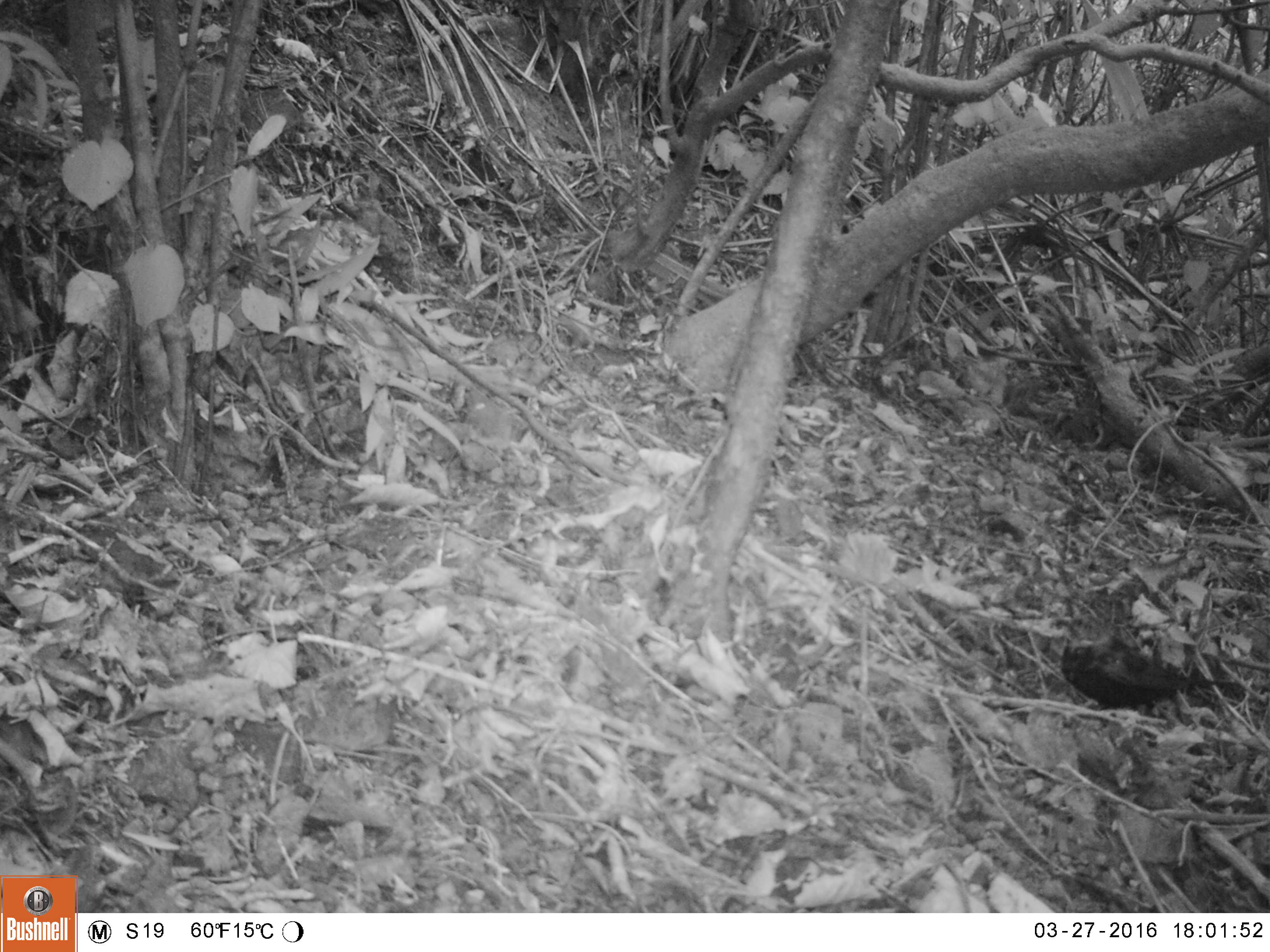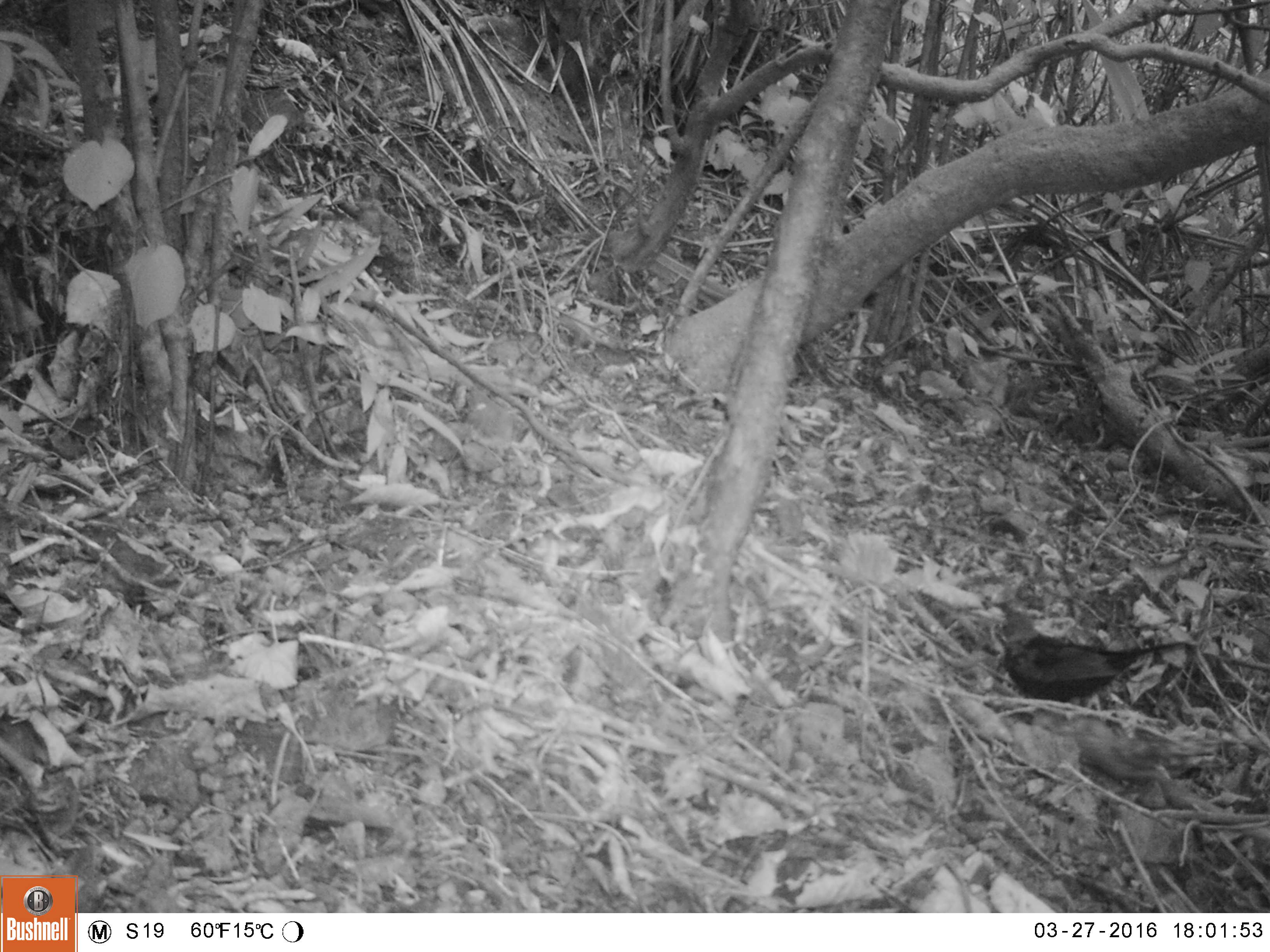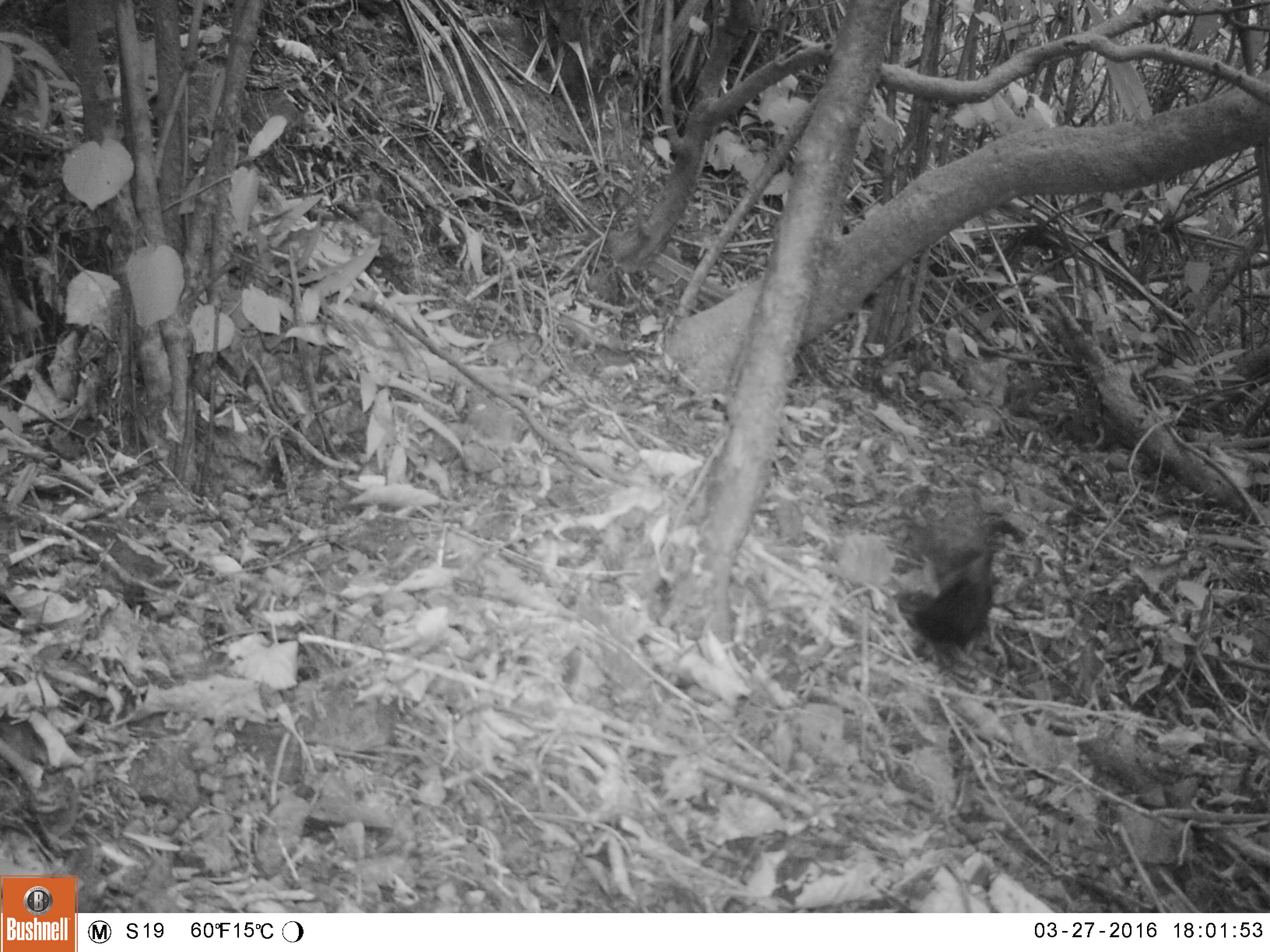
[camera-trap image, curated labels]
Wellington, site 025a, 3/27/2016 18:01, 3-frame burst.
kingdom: Animalia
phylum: Chordata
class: Aves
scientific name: Aves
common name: bird